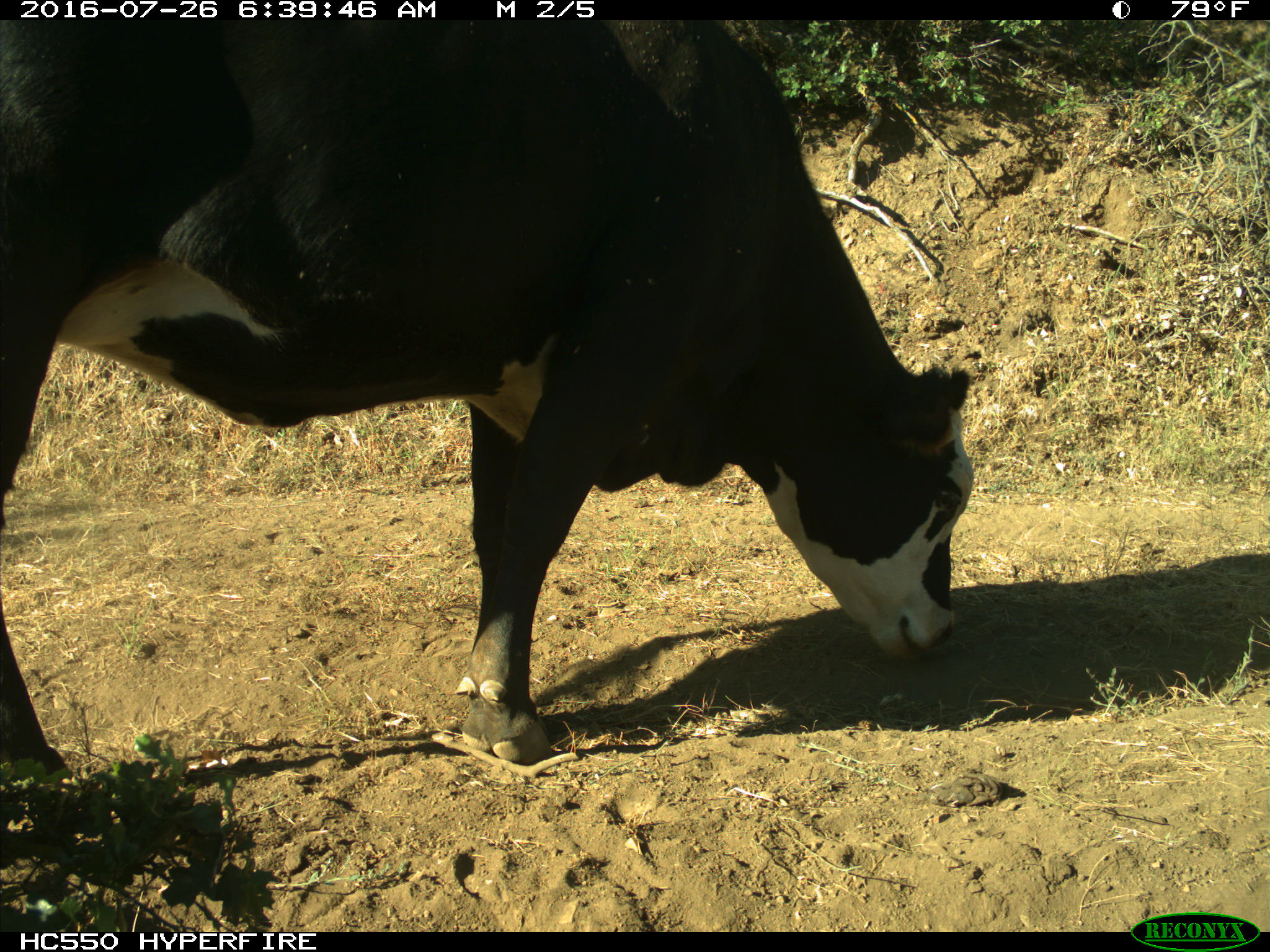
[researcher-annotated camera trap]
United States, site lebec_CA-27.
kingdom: Animalia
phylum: Chordata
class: Mammalia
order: Artiodactyla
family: Bovidae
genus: Bos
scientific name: Bos taurus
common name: domestic cow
Bos taurus (domestic cow).